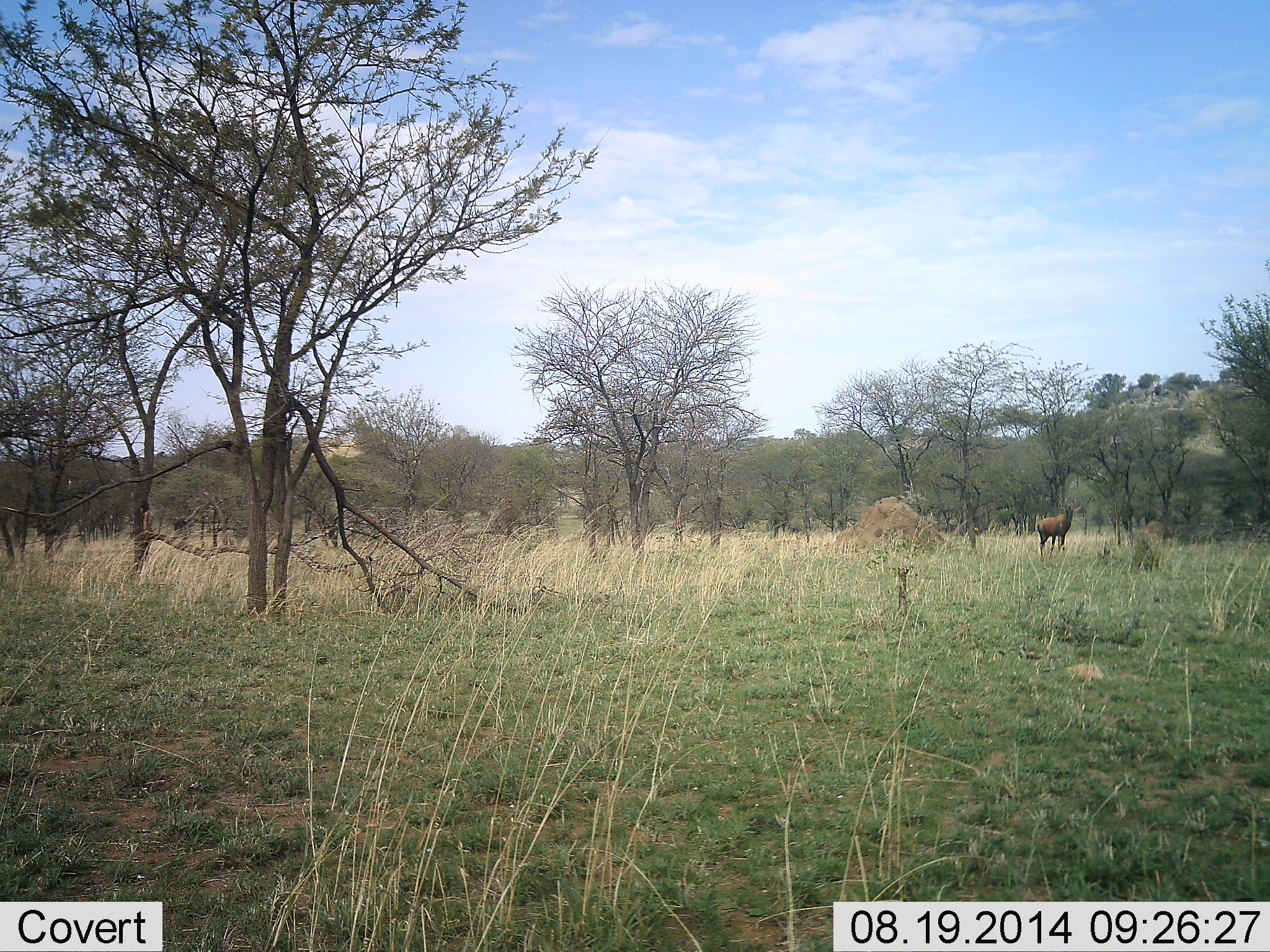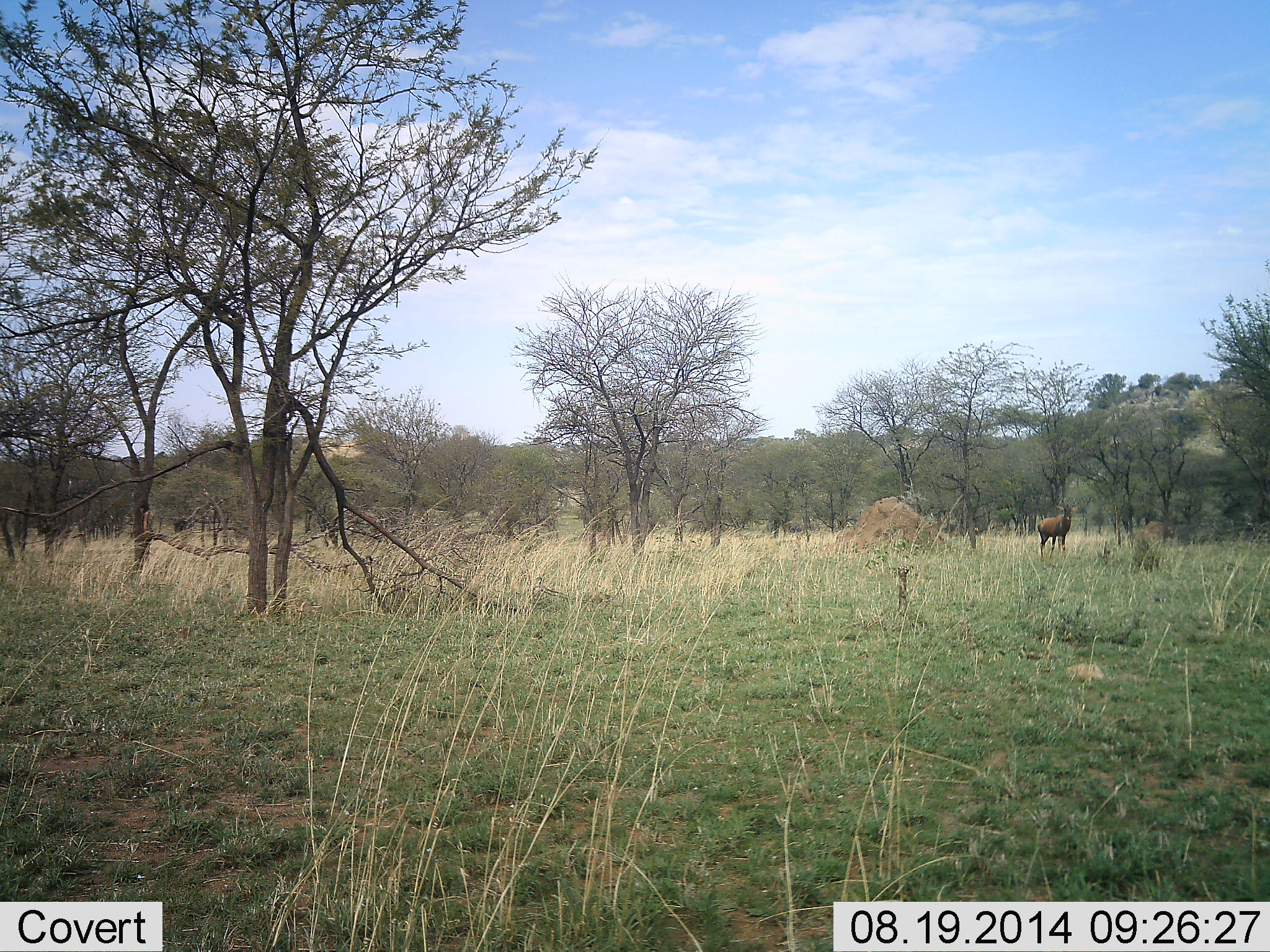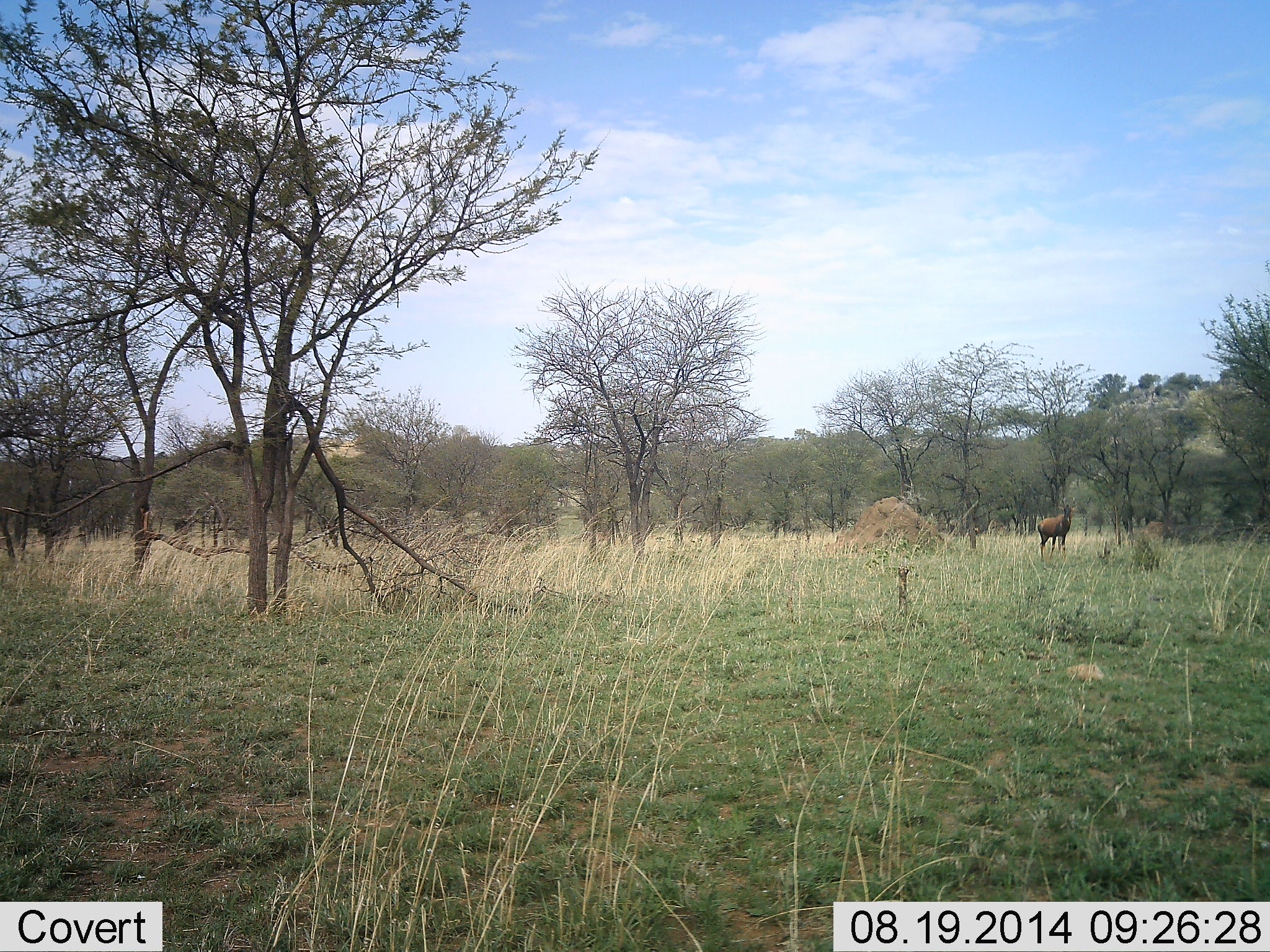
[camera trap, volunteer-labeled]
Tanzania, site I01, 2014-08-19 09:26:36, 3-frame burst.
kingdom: Animalia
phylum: Chordata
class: Mammalia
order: Artiodactyla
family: Bovidae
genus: Damaliscus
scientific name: Damaliscus lunatus jimela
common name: topi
Topi (Damaliscus lunatus jimela), count 1. Behavior (volunteer vote fractions): standing 100%, resting 0%, moving 0%, interacting 0%. Young present (vote fraction): 0%. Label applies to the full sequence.